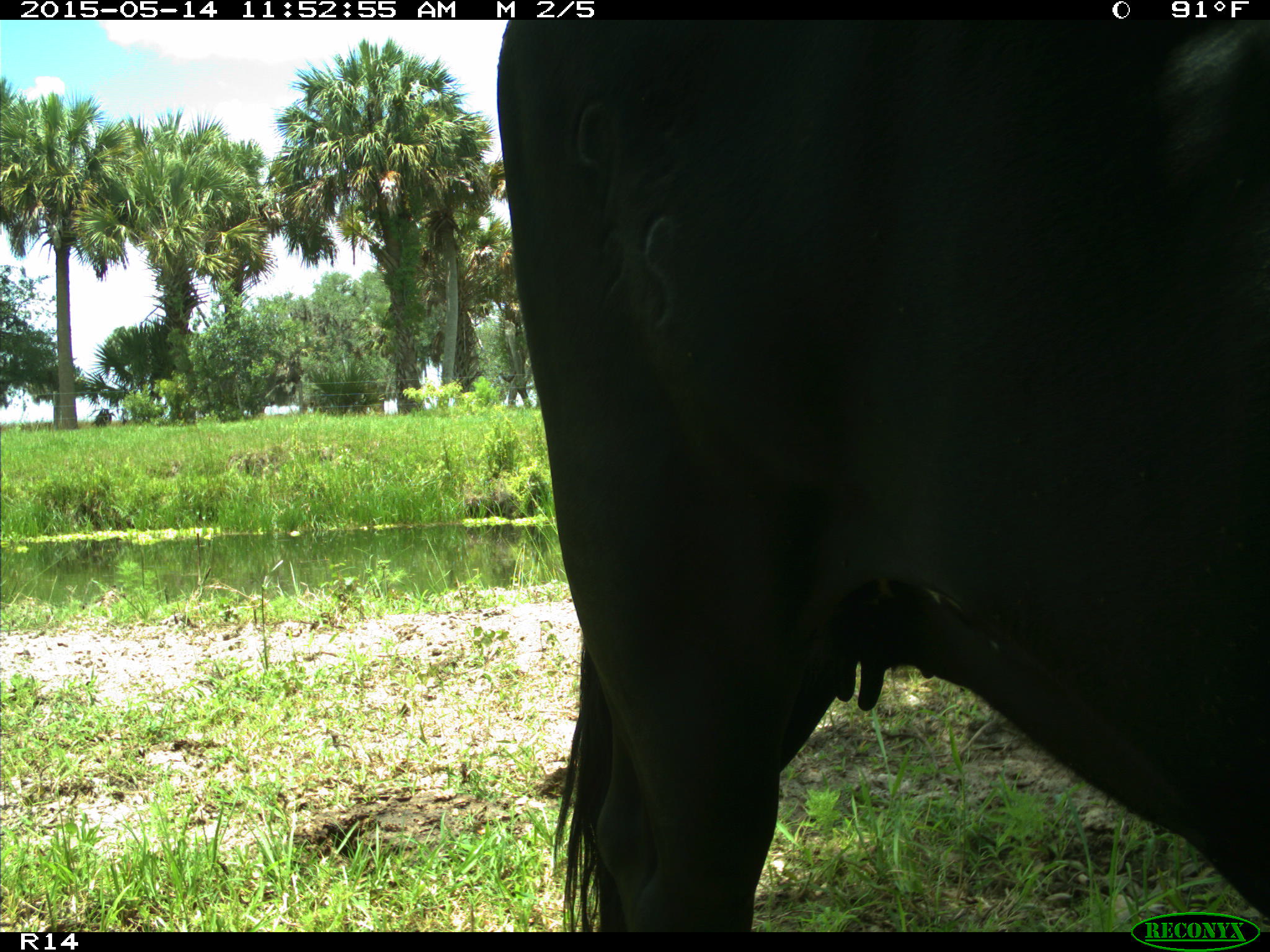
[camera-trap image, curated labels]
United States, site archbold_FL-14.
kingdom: Animalia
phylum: Chordata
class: Mammalia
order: Artiodactyla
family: Bovidae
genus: Bos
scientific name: Bos taurus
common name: domestic cow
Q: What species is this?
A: Bos taurus (domestic cow).